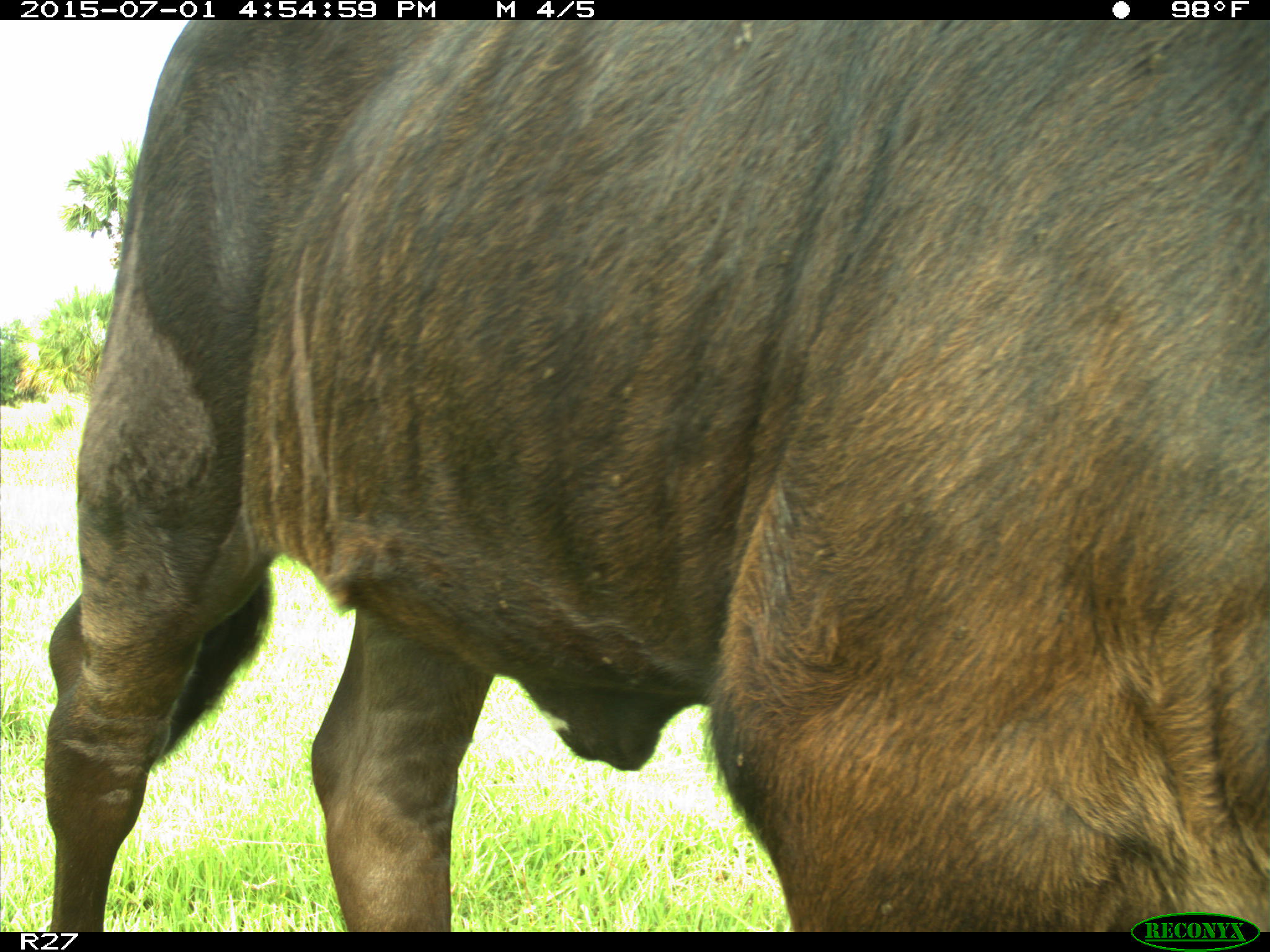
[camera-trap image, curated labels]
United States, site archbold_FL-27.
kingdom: Animalia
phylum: Chordata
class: Mammalia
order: Artiodactyla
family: Bovidae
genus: Bos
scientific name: Bos taurus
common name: domestic cow